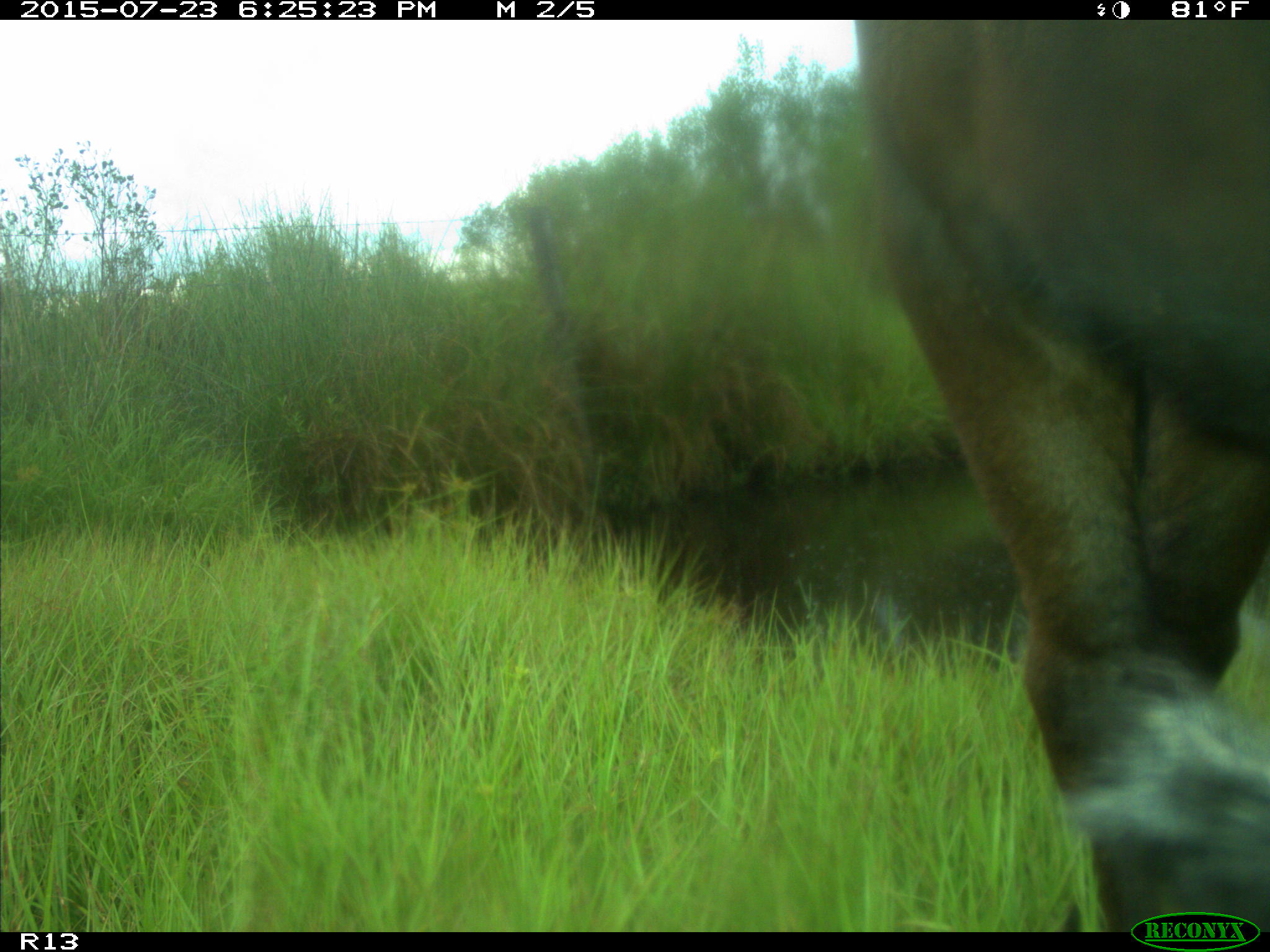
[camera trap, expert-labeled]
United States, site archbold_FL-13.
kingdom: Animalia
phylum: Chordata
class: Mammalia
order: Artiodactyla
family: Bovidae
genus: Bos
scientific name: Bos taurus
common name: domestic cow